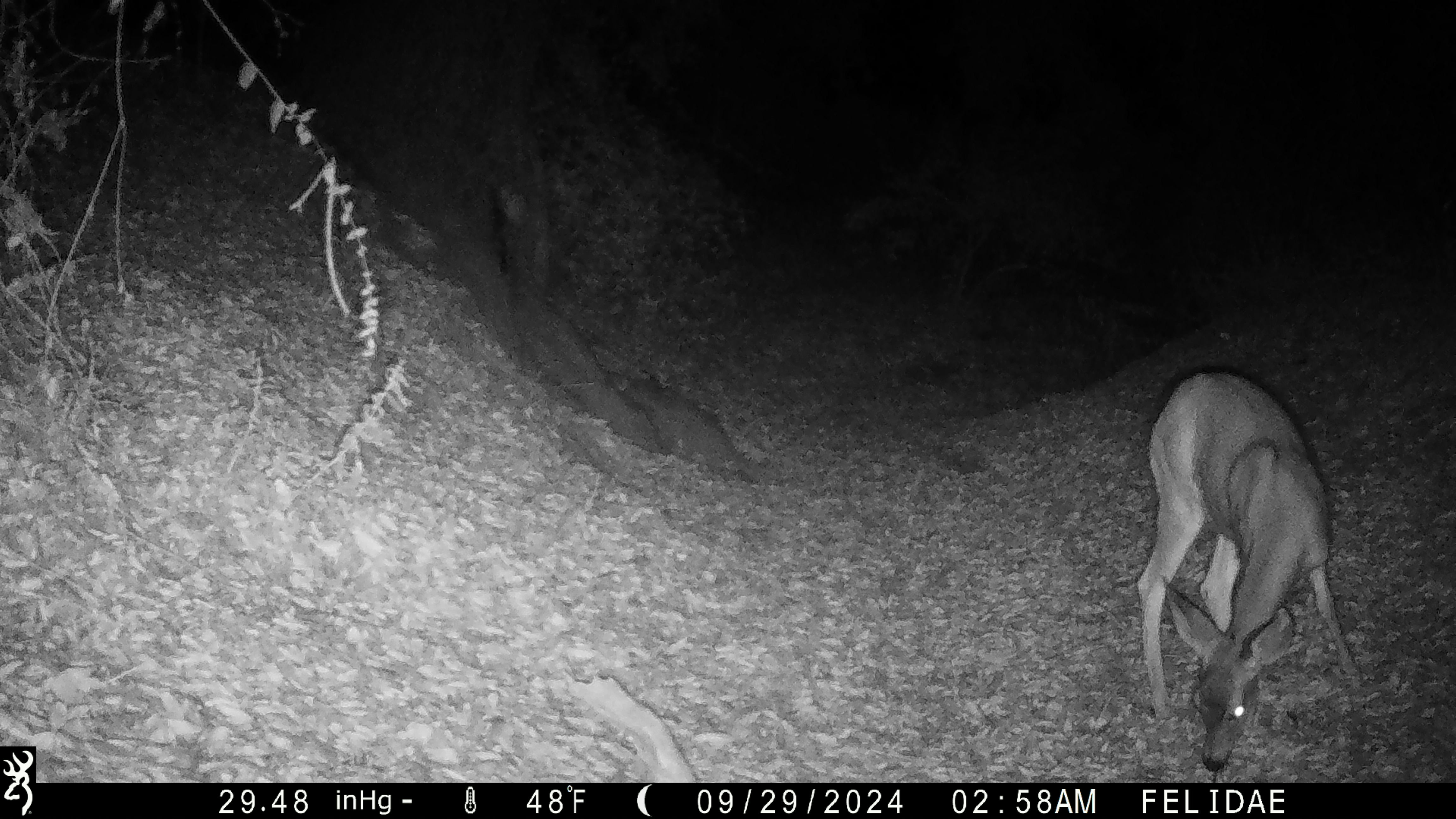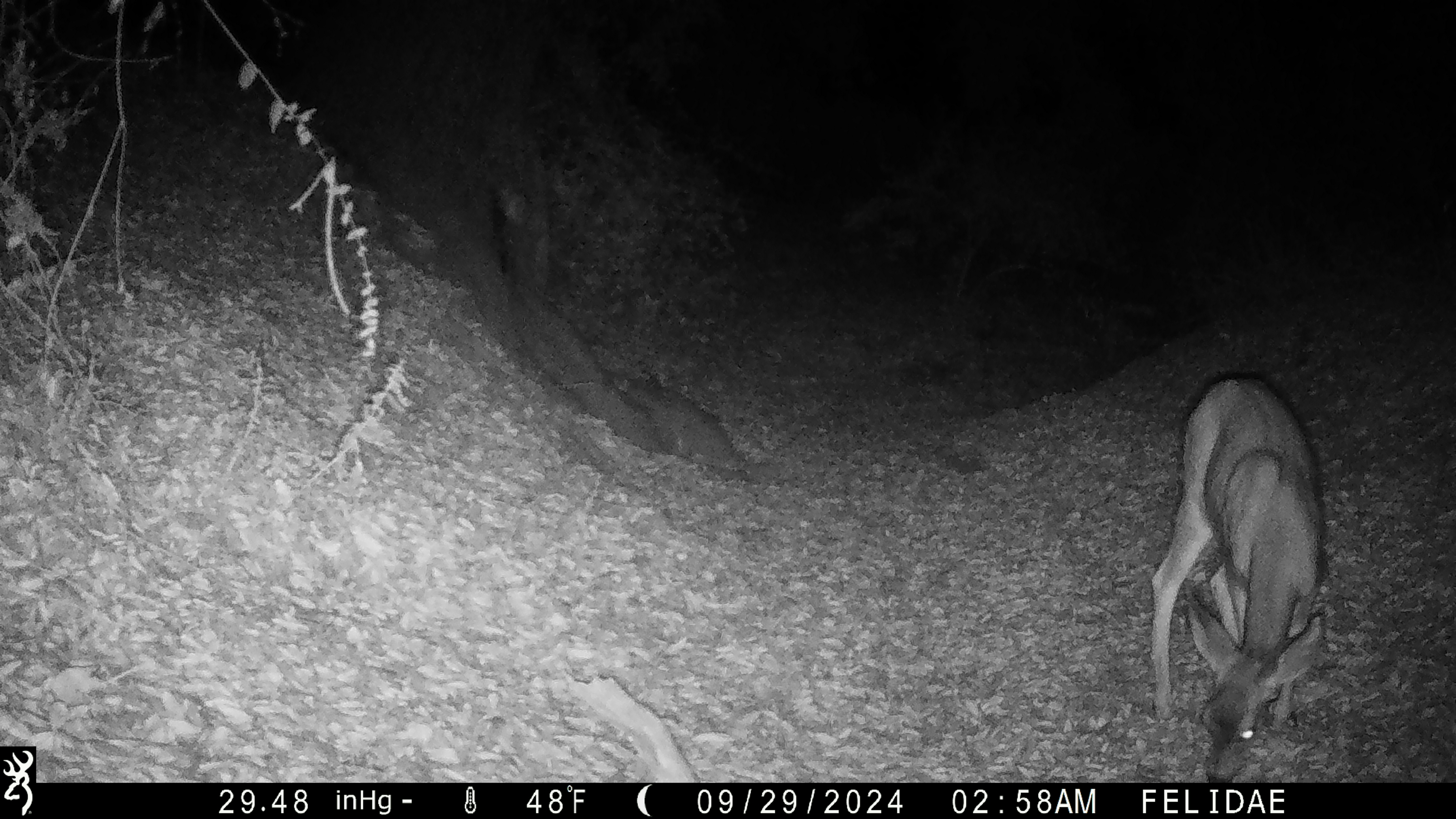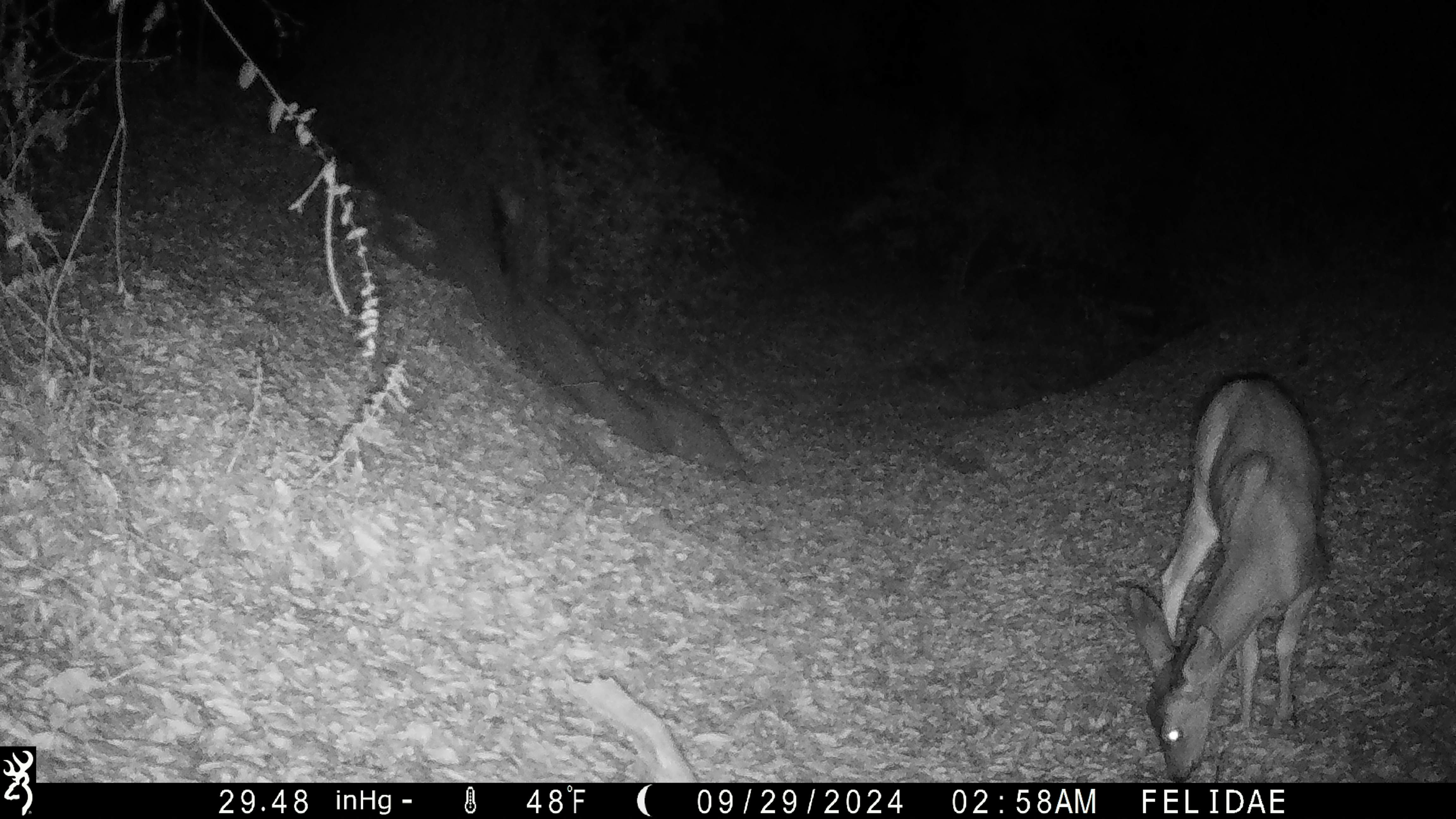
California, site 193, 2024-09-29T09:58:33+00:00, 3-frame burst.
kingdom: Animalia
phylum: Chordata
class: Mammalia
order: Artiodactyla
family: Cervidae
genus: Odocoileus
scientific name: Odocoileus hemionus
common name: mule deer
Mule deer (Odocoileus hemionus).